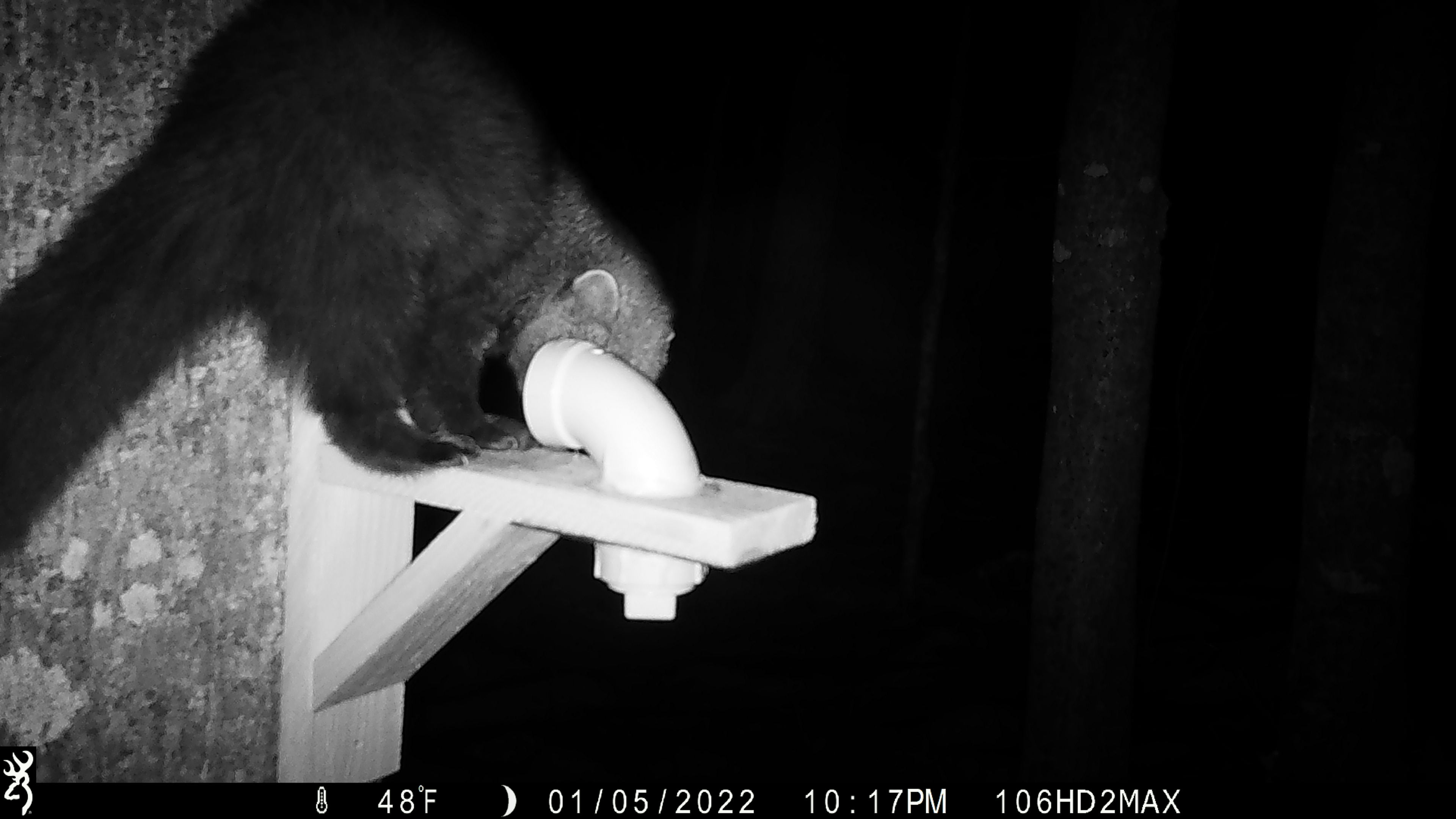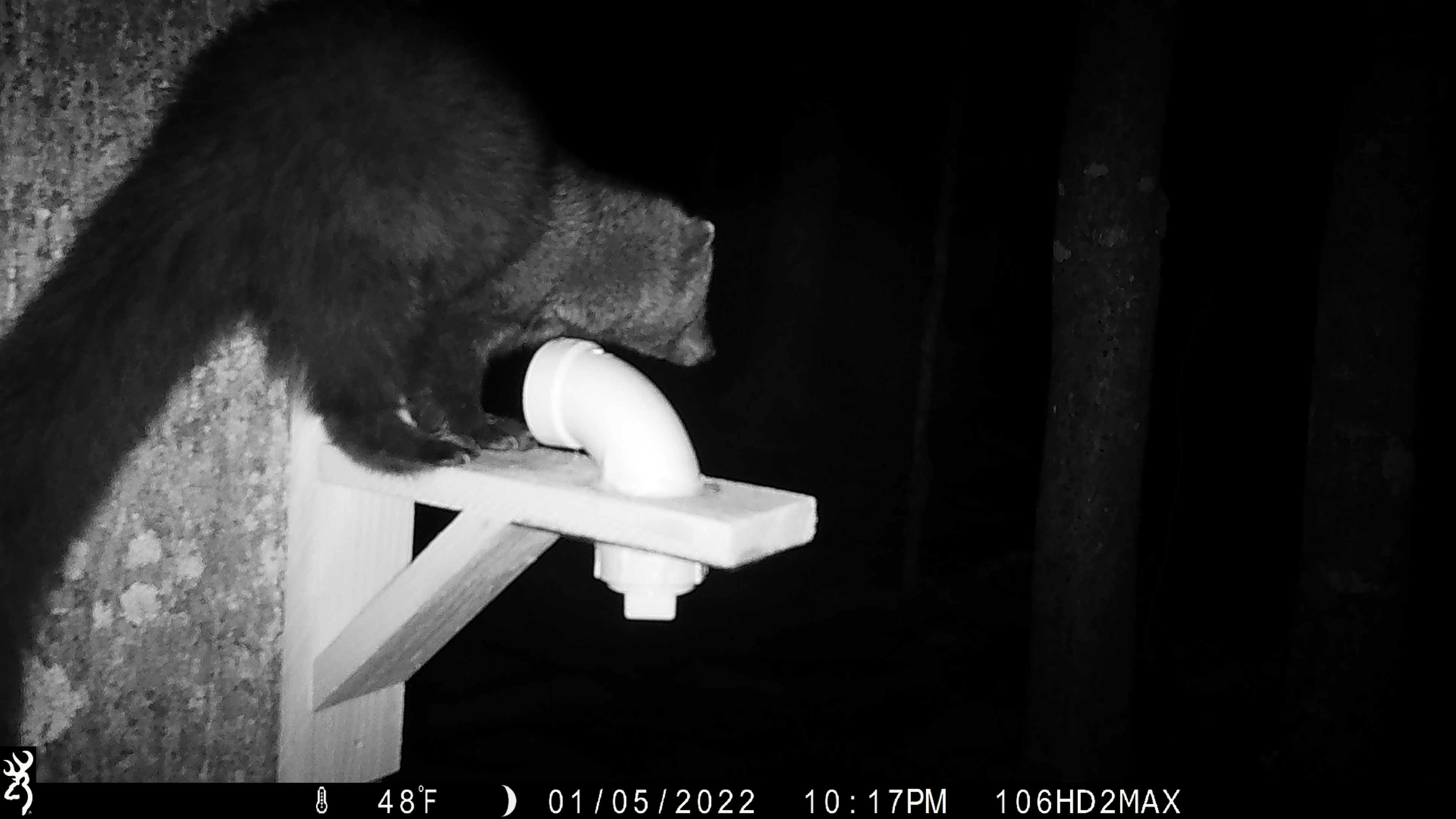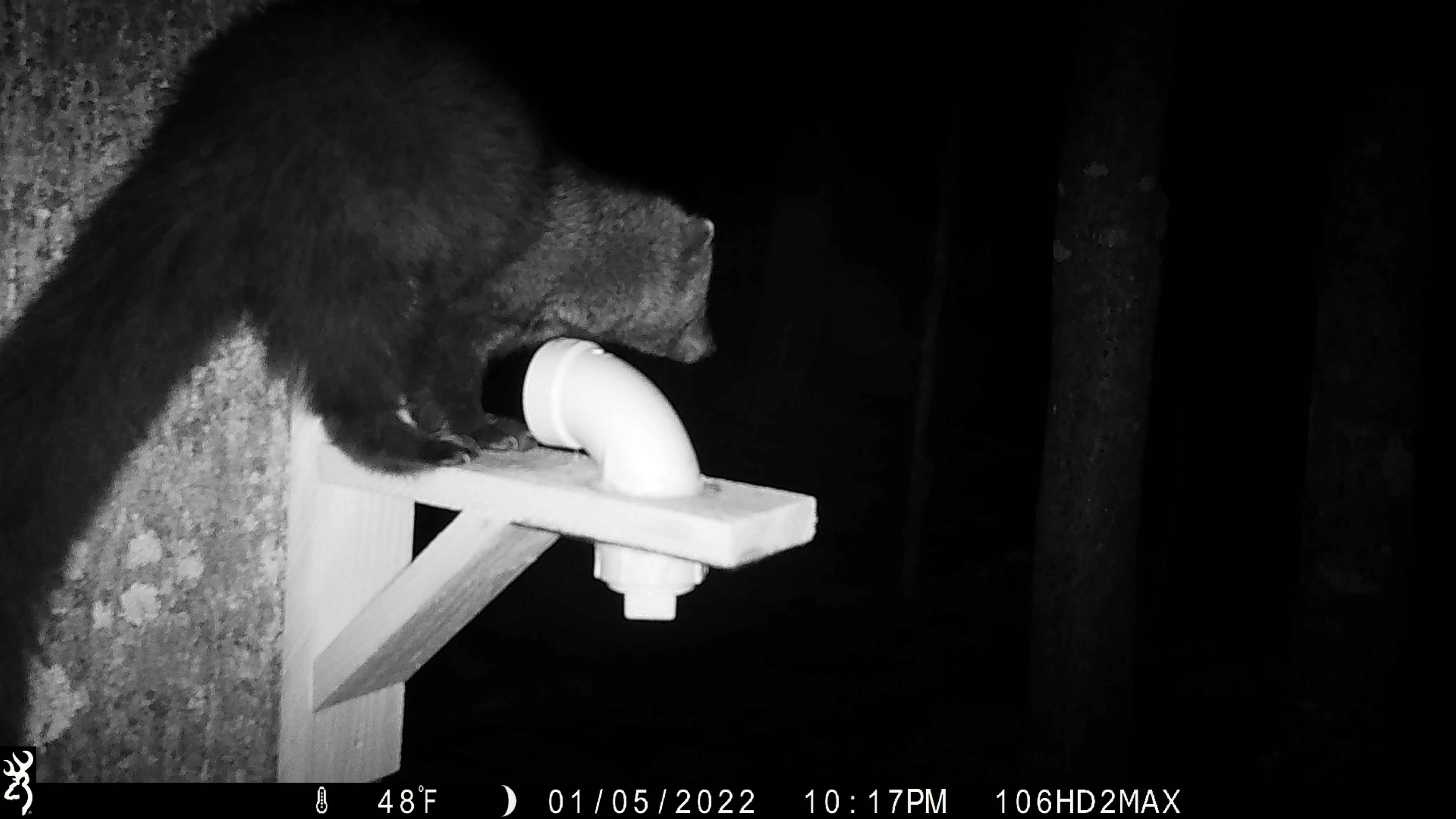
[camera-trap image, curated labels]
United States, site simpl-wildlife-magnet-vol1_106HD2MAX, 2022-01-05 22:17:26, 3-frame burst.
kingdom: Animalia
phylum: Chordata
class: Mammalia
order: Carnivora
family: Mustelidae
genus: Pekania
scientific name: Pekania pennanti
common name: fisher